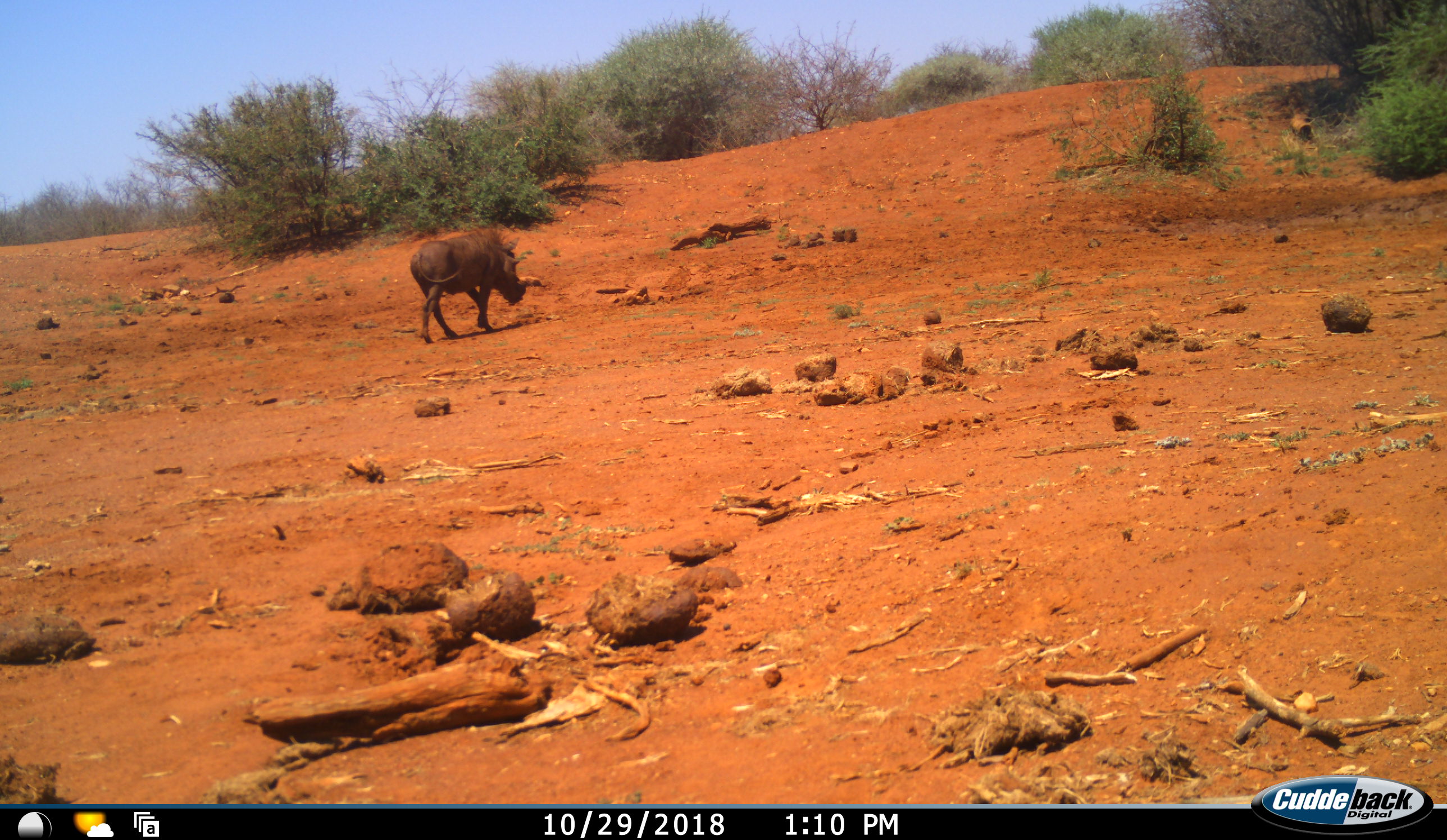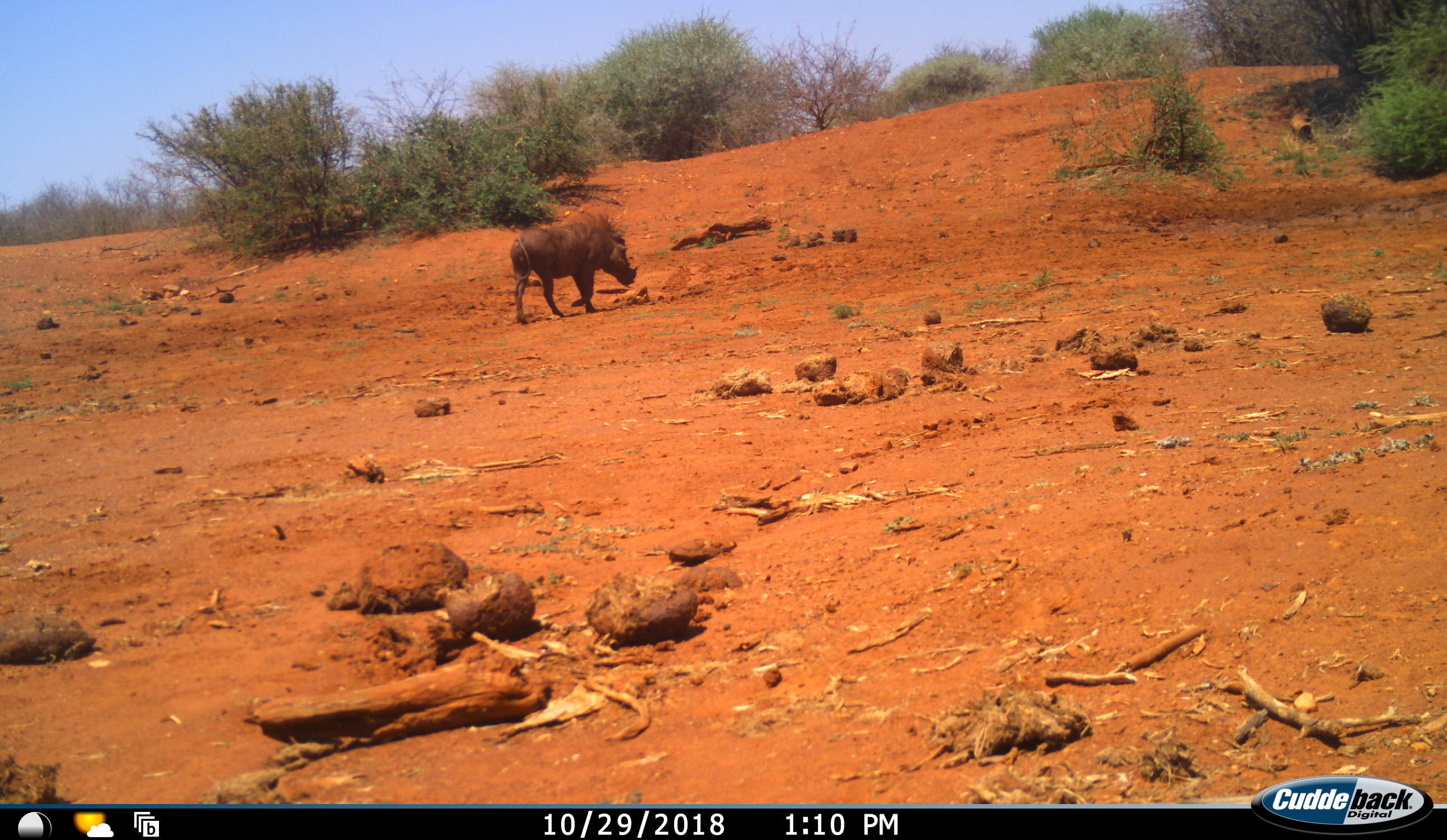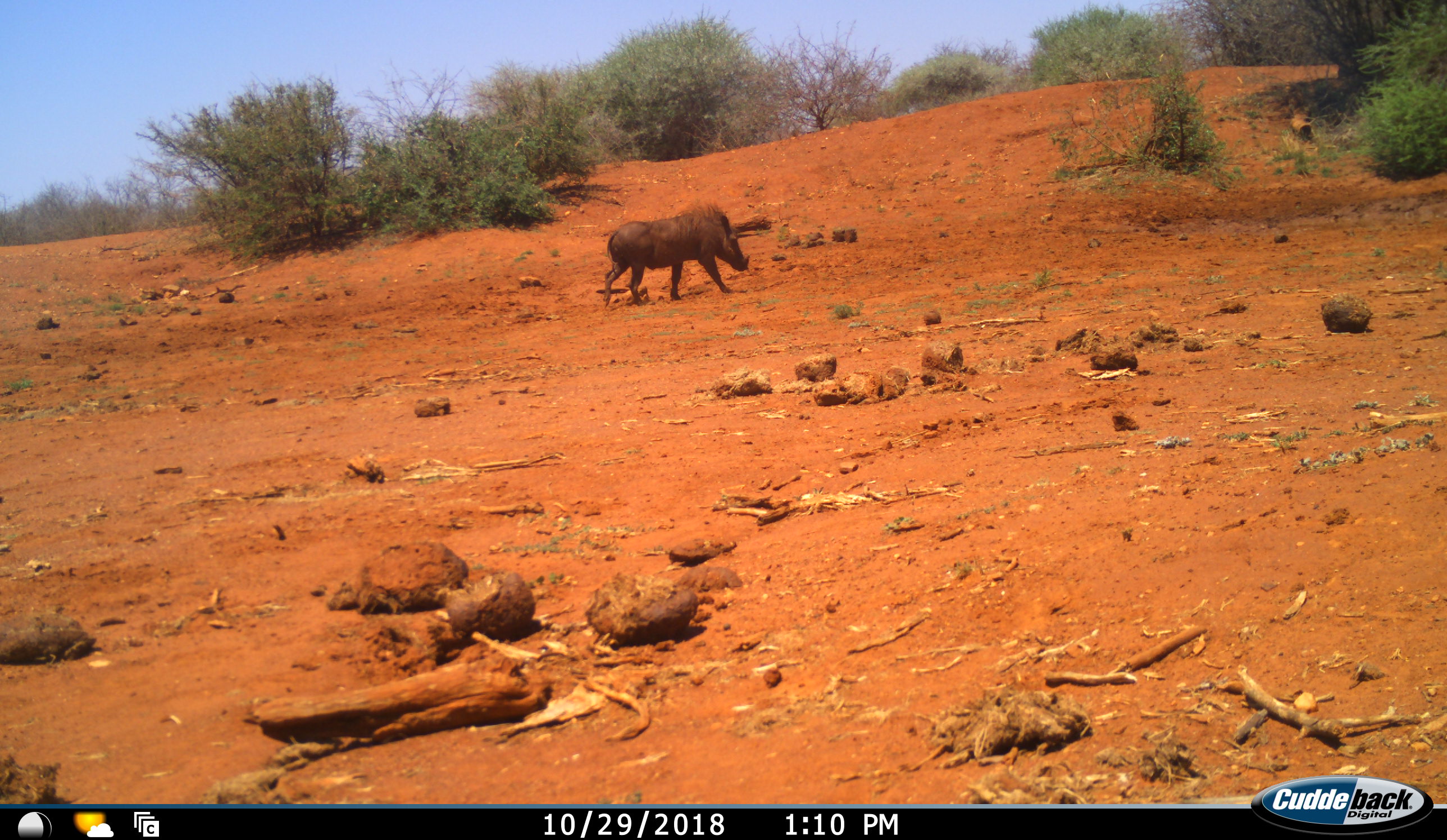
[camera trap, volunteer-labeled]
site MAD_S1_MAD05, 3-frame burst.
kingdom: Animalia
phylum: Chordata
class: Mammalia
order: Artiodactyla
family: Suidae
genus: Phacochoerus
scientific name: Phacochoerus africanus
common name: warthog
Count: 1.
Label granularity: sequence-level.